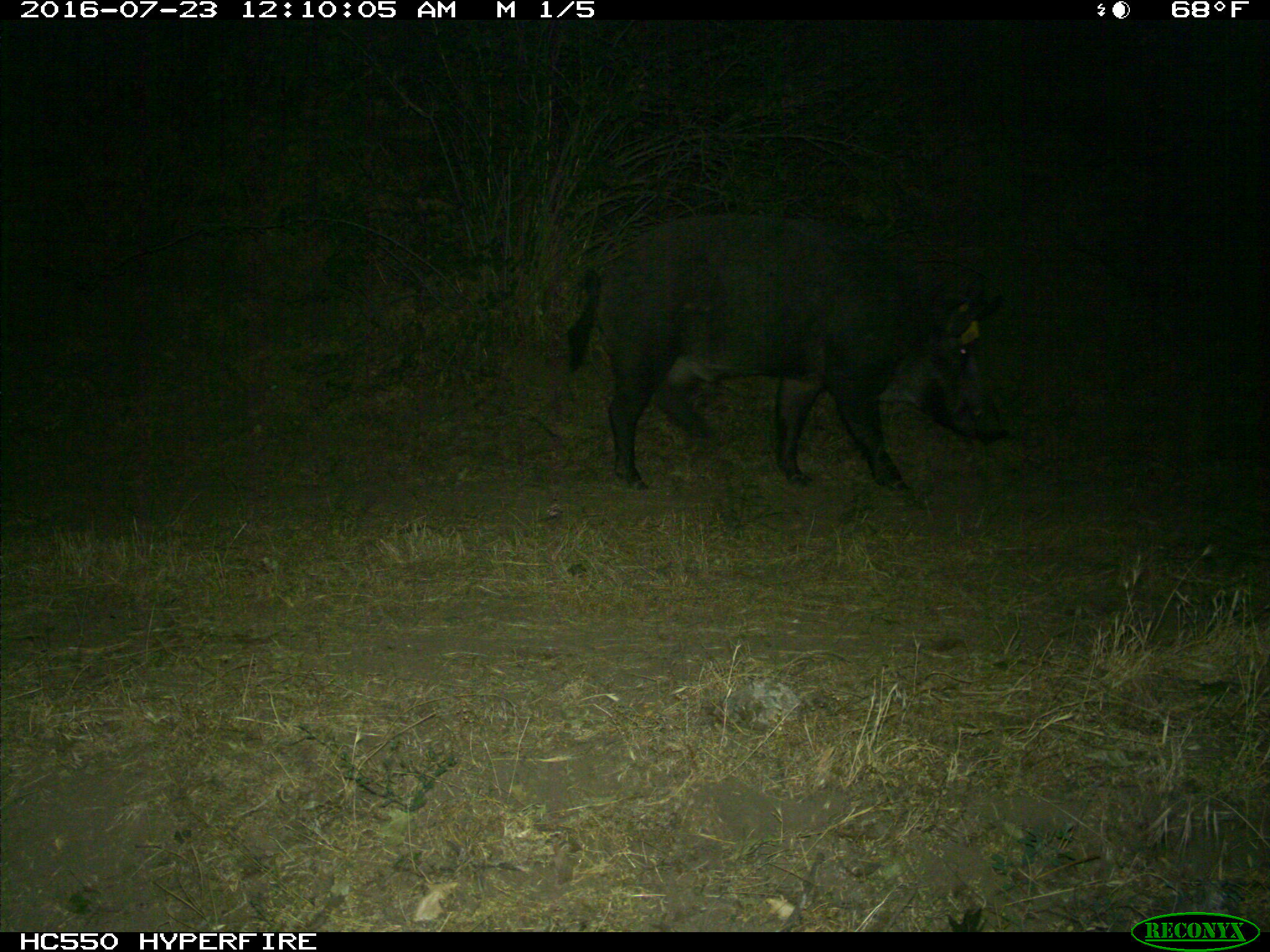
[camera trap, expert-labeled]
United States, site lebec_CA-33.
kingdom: Animalia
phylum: Chordata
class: Mammalia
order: Artiodactyla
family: Suidae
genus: Sus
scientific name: Sus scrofa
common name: wild boar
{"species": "Sus scrofa (wild boar)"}